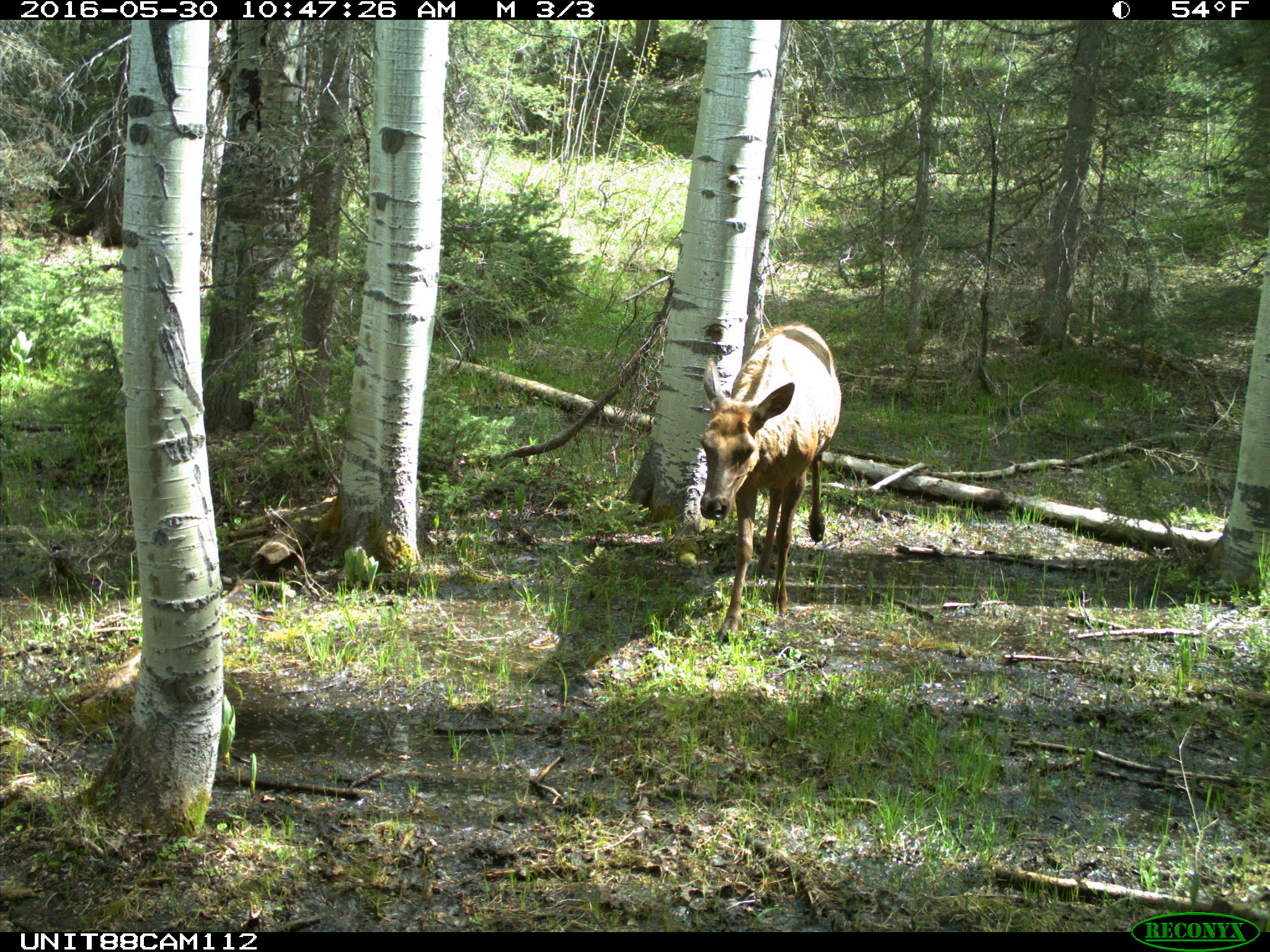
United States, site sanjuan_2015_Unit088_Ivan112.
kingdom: Animalia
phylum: Chordata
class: Mammalia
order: Artiodactyla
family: Cervidae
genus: Cervus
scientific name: Cervus elaphus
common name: red deer